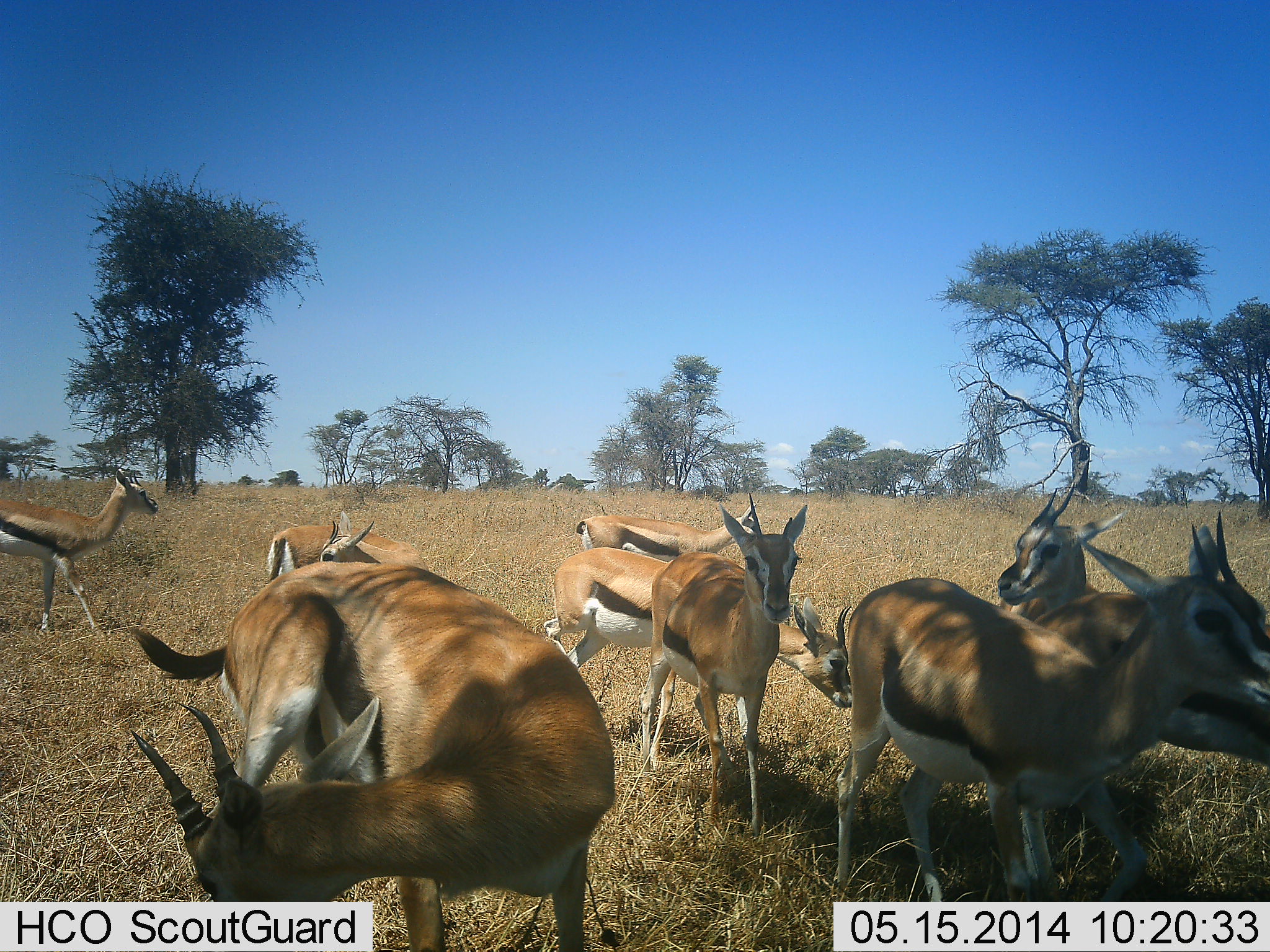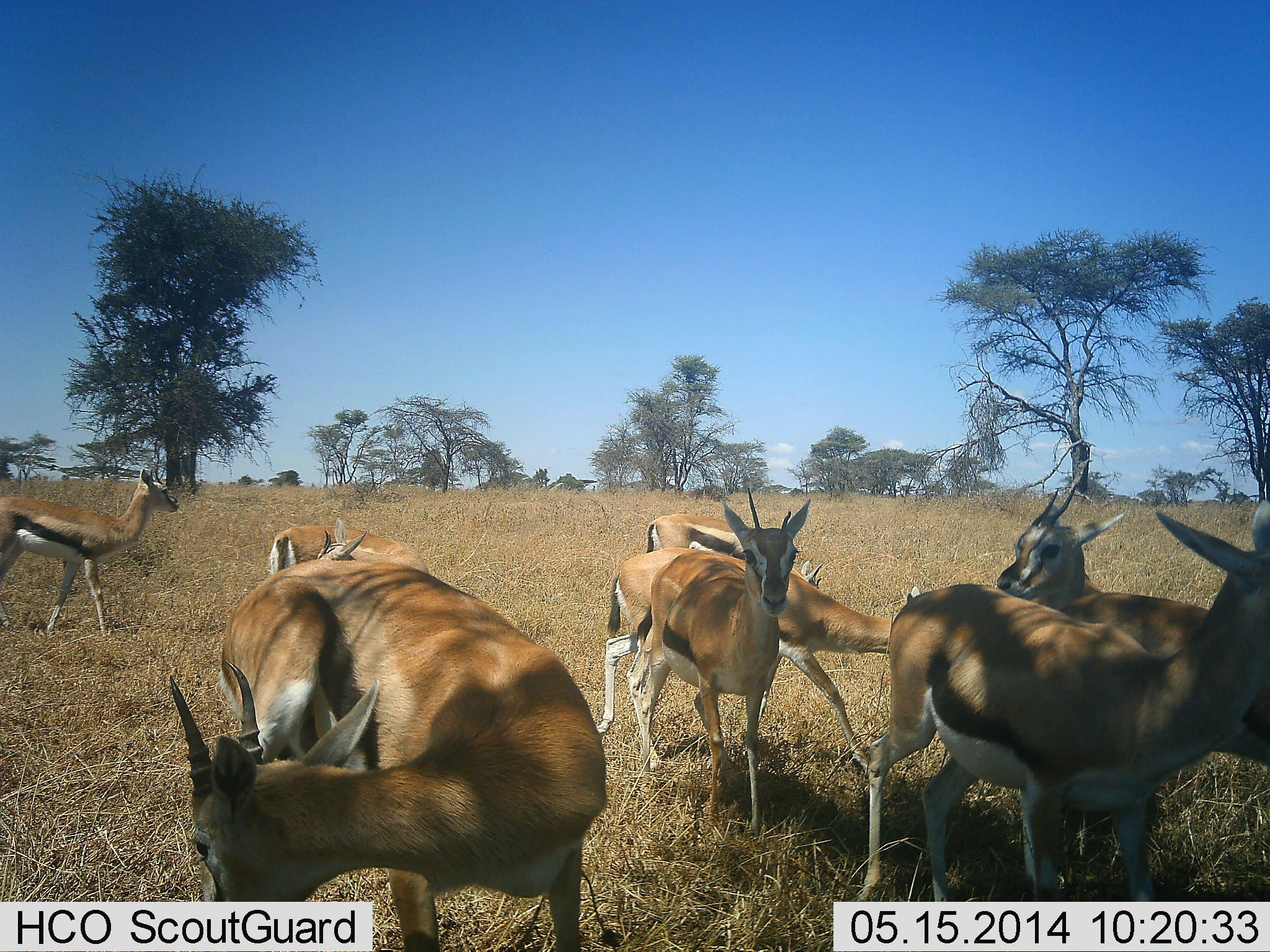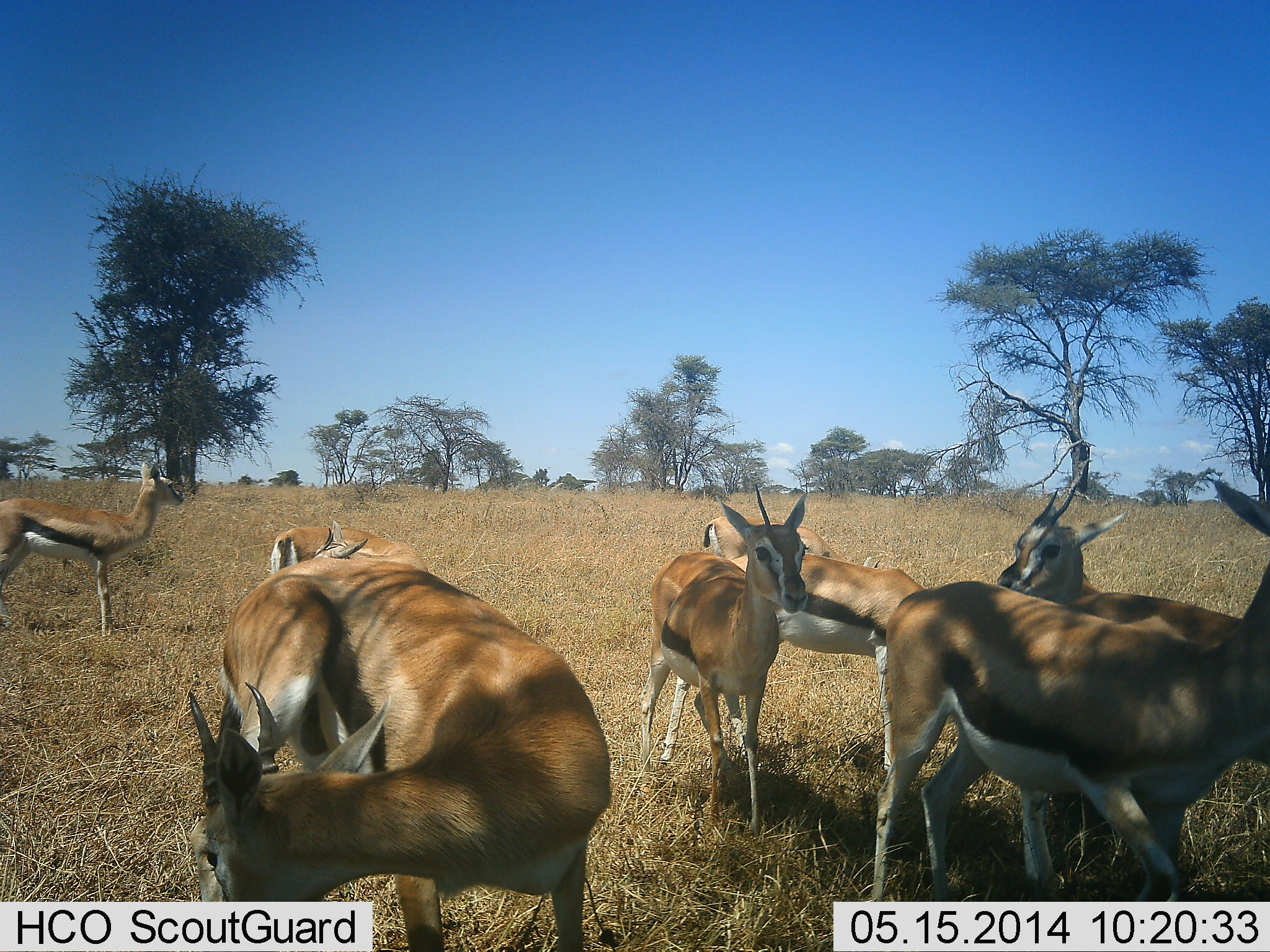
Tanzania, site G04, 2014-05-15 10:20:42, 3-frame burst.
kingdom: Animalia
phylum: Chordata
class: Mammalia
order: Artiodactyla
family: Bovidae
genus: Eudorcas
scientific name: Eudorcas thomsonii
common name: thomson's gazelle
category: gazellethomsons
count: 8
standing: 100%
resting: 0%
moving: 80%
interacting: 10%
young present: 0%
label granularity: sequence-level